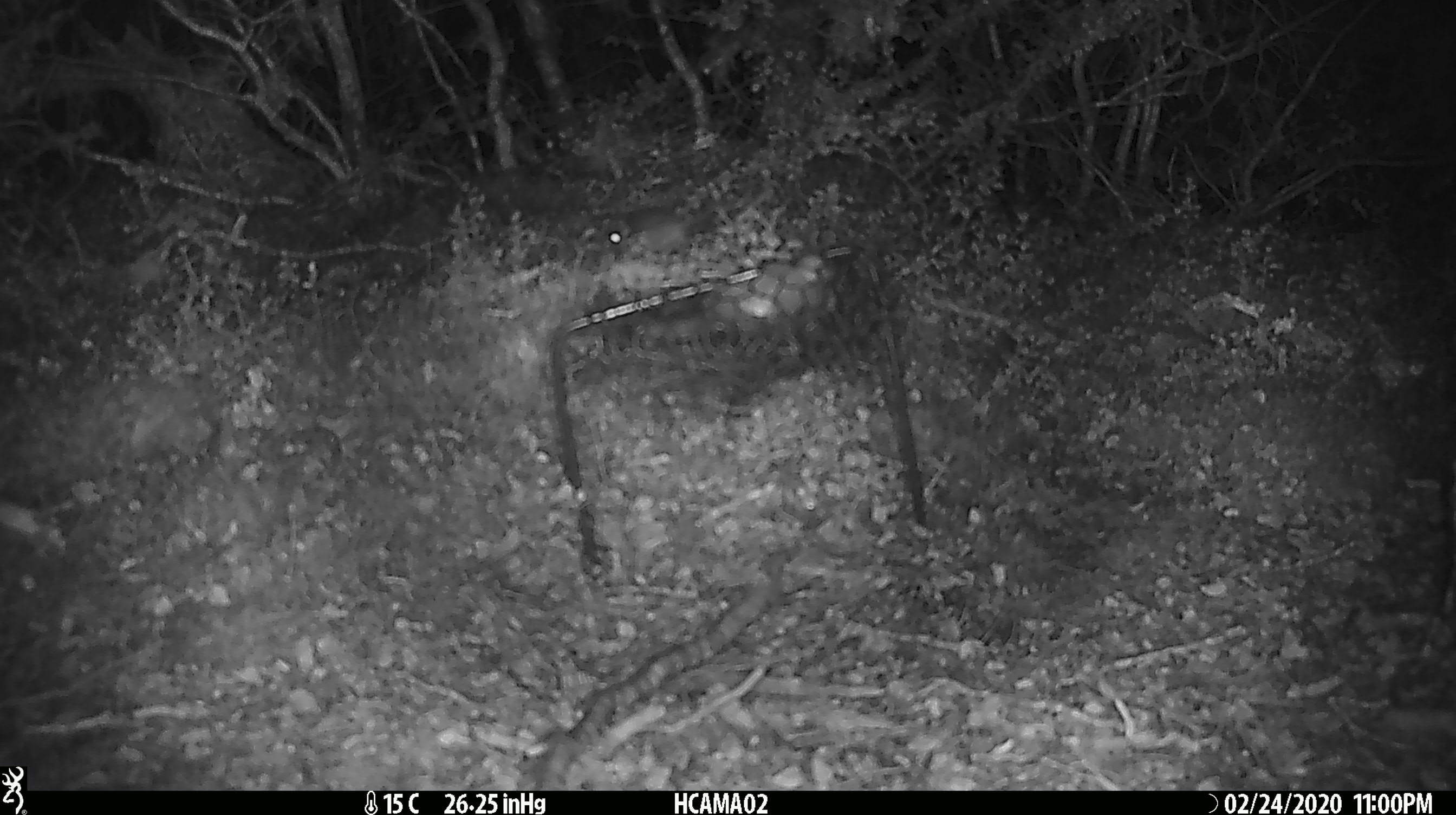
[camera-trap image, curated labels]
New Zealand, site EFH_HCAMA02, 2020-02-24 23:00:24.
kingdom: Animalia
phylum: Chordata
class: Mammalia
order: Rodentia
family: Muridae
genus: Mus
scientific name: Mus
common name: mouse